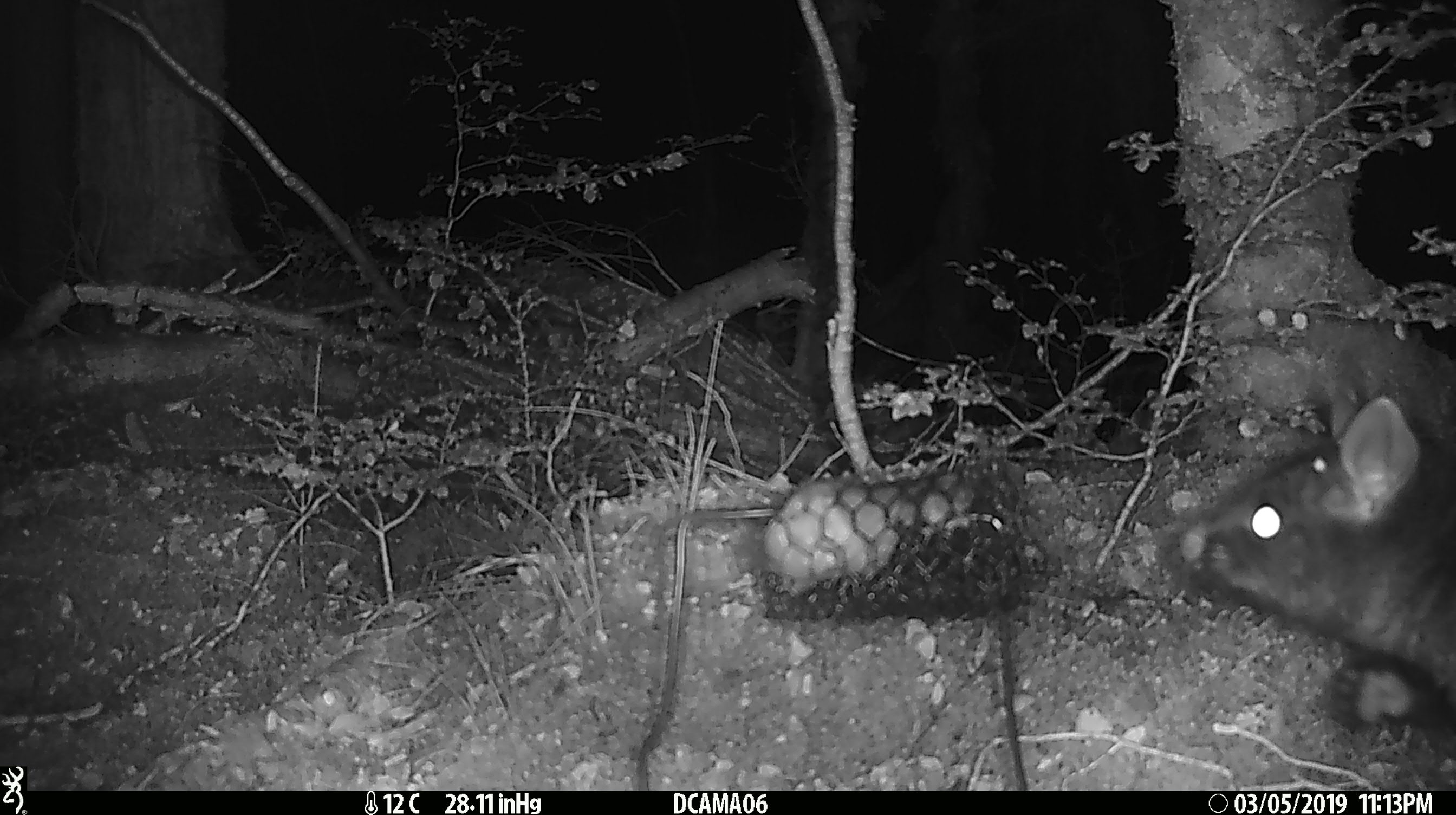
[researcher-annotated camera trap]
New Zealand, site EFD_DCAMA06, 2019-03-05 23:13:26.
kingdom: Animalia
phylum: Chordata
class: Mammalia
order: Diprotodontia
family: Phalangeridae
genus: Trichosurus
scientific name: Trichosurus vulpecula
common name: common brushtail possum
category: possum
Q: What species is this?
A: Possum (common brushtail possum) (Trichosurus vulpecula).